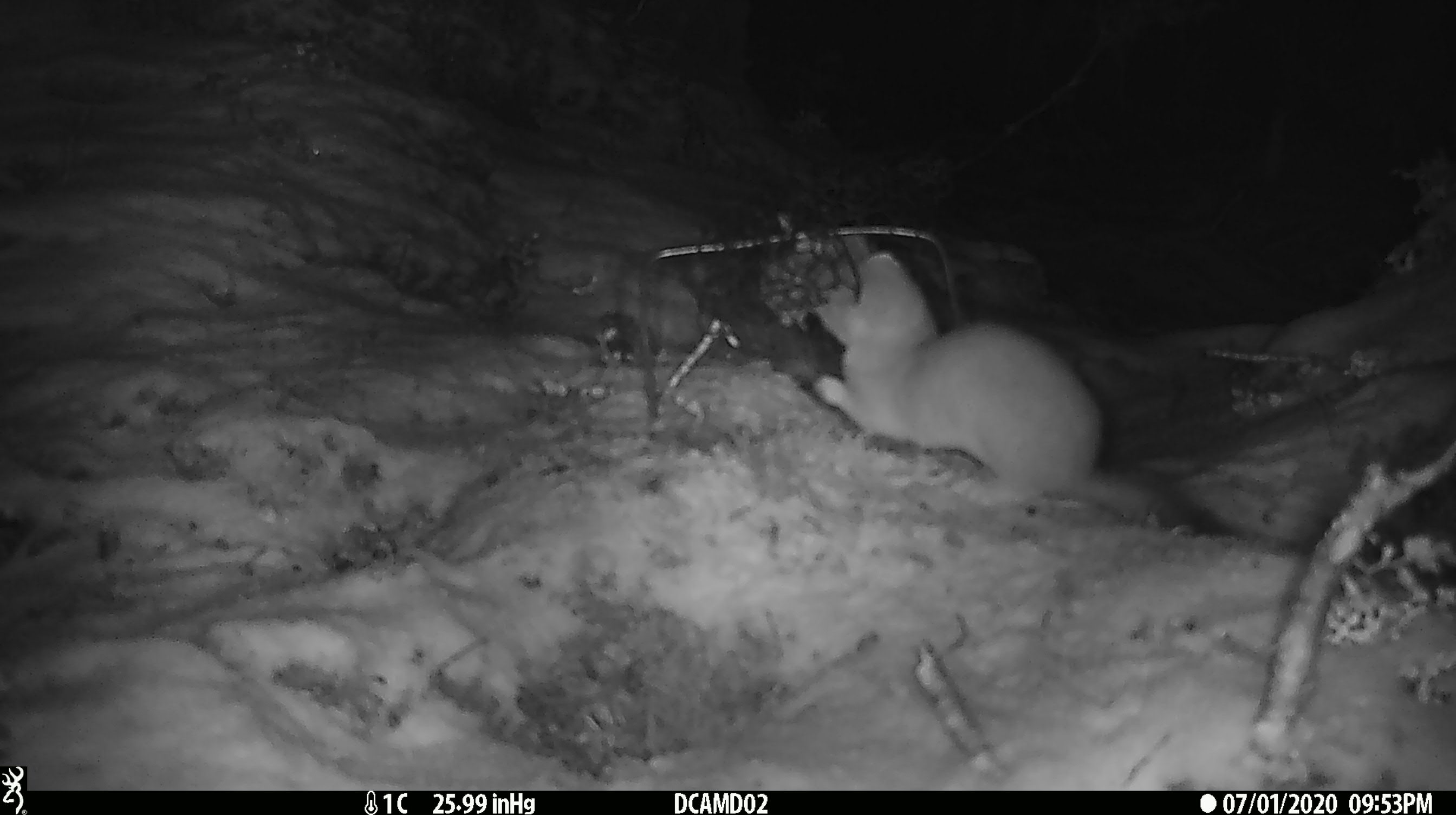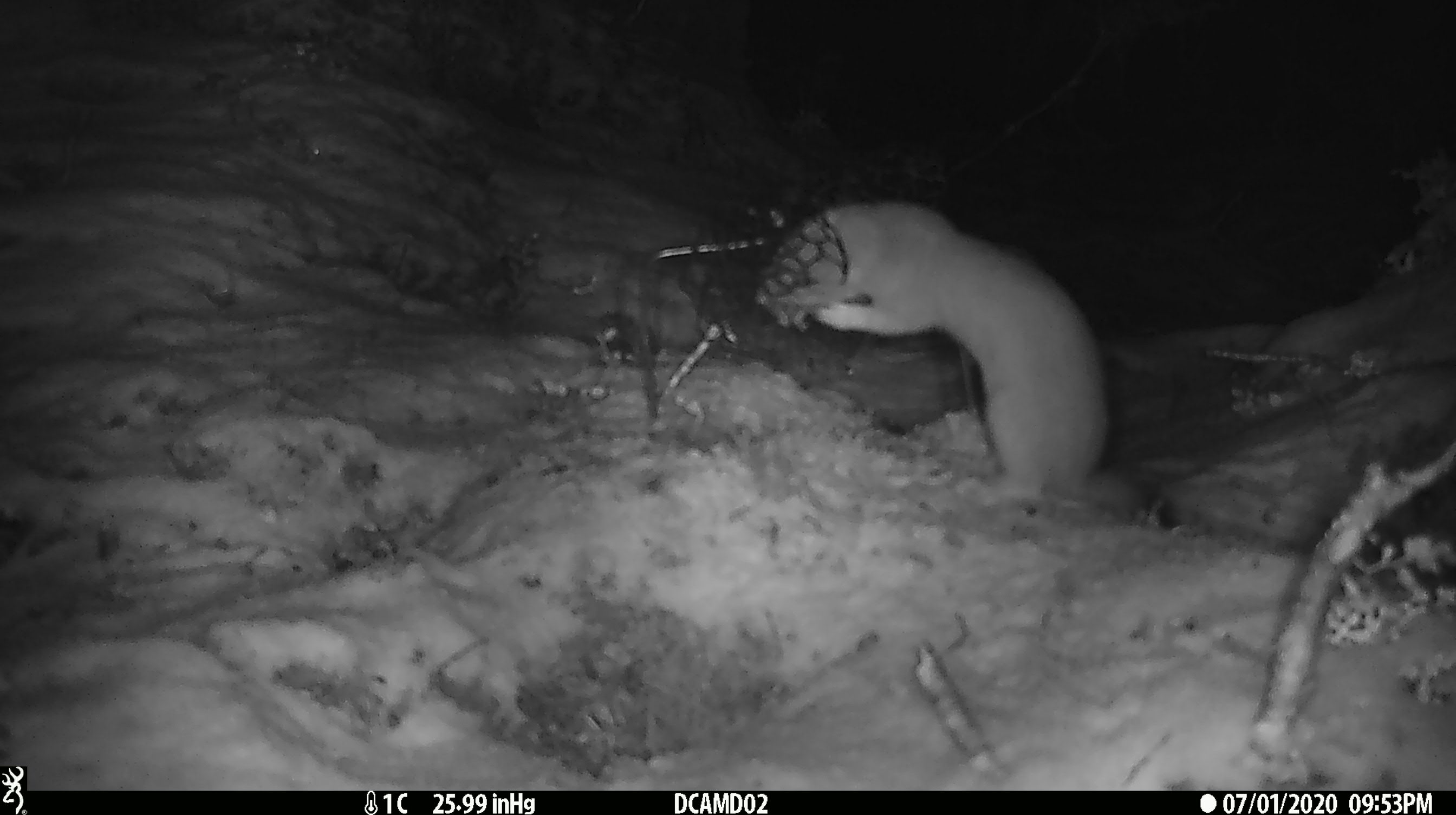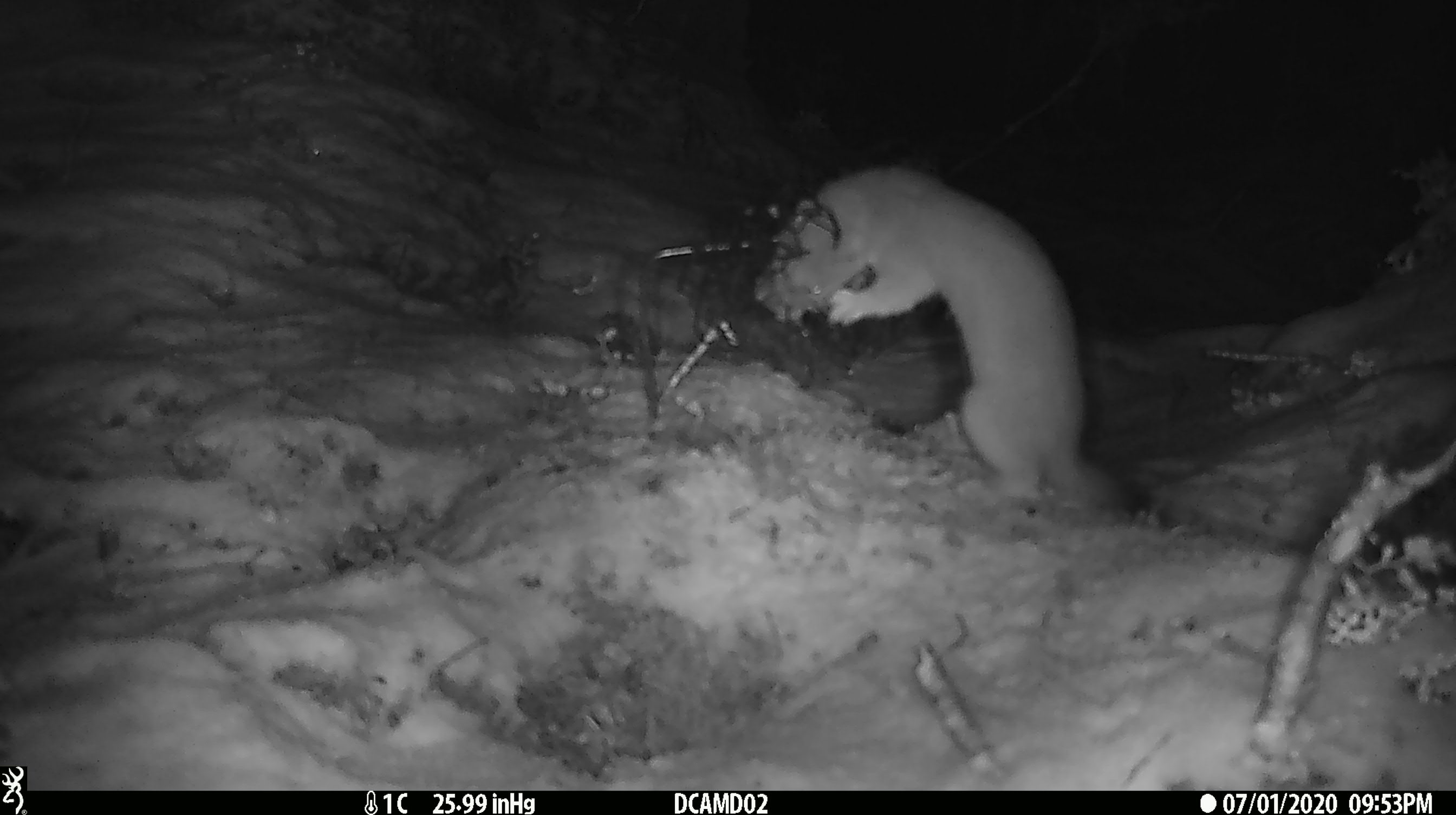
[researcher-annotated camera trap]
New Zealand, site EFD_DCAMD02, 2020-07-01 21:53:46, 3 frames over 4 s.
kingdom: Animalia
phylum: Chordata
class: Mammalia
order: Carnivora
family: Mustelidae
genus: Mustela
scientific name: Mustela erminea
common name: stoat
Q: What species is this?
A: Stoat (Mustela erminea).